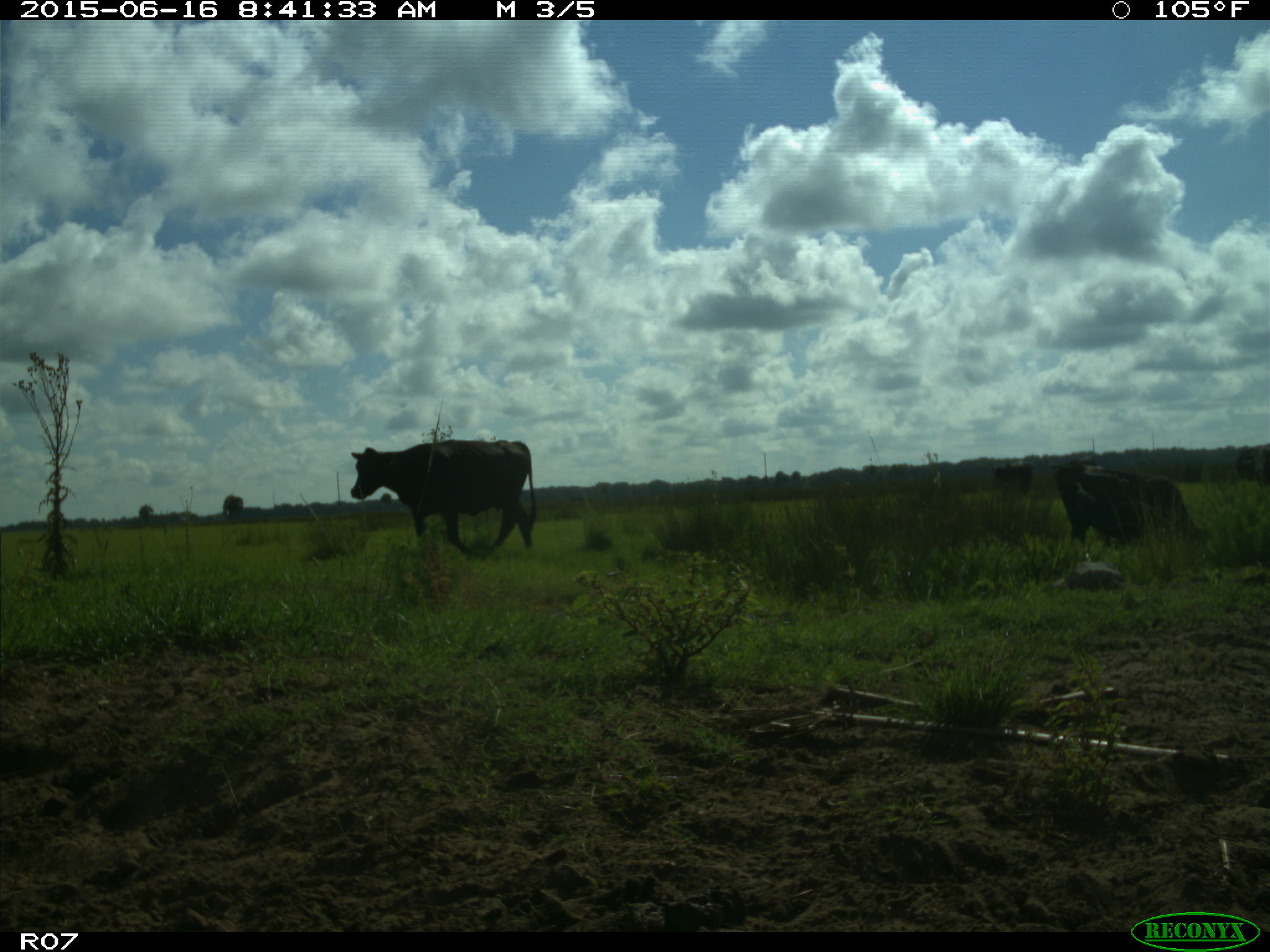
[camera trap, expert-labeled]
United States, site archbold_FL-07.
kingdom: Animalia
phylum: Chordata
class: Mammalia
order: Artiodactyla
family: Bovidae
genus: Bos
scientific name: Bos taurus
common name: domestic cow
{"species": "Bos taurus (domestic cow)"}